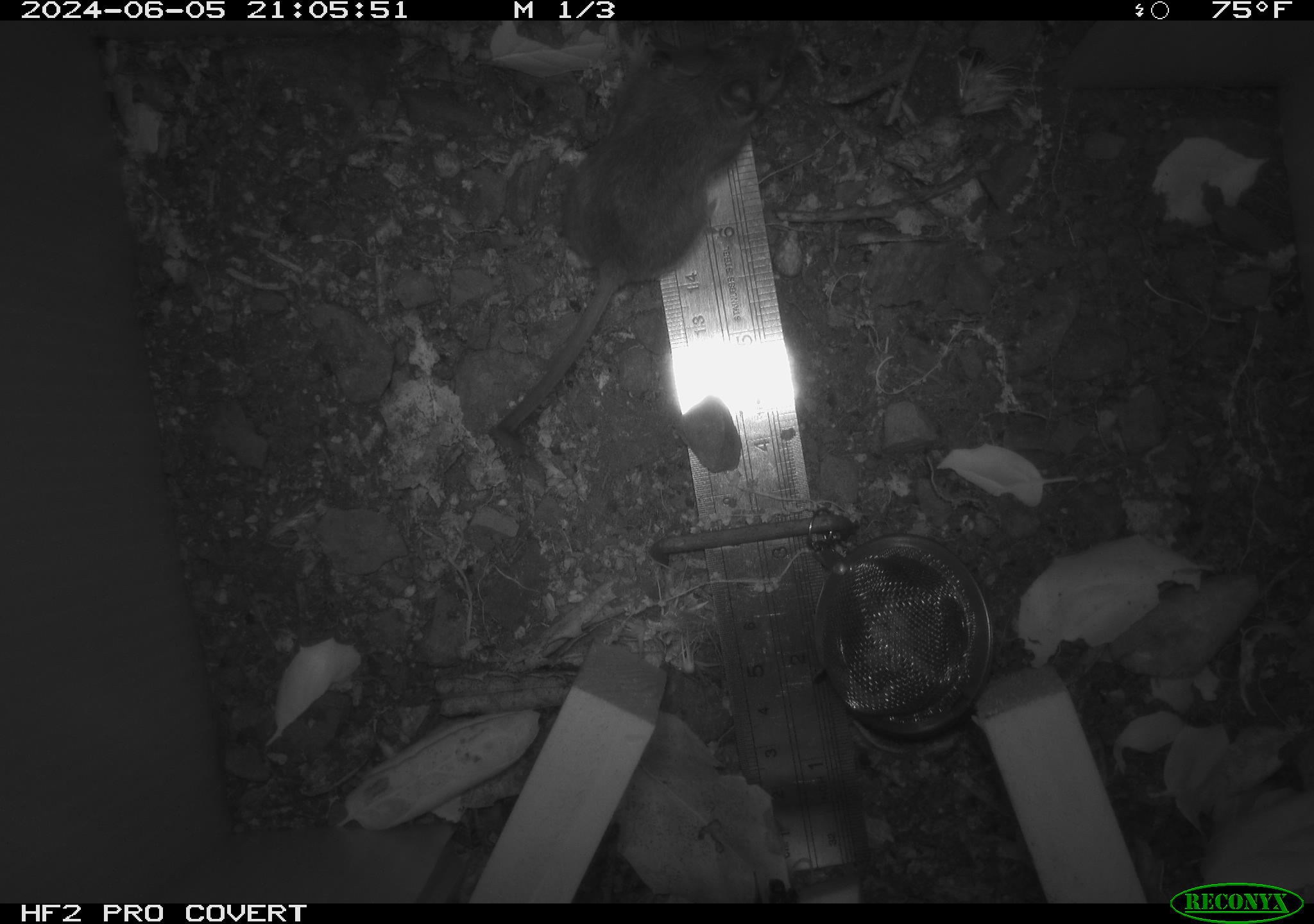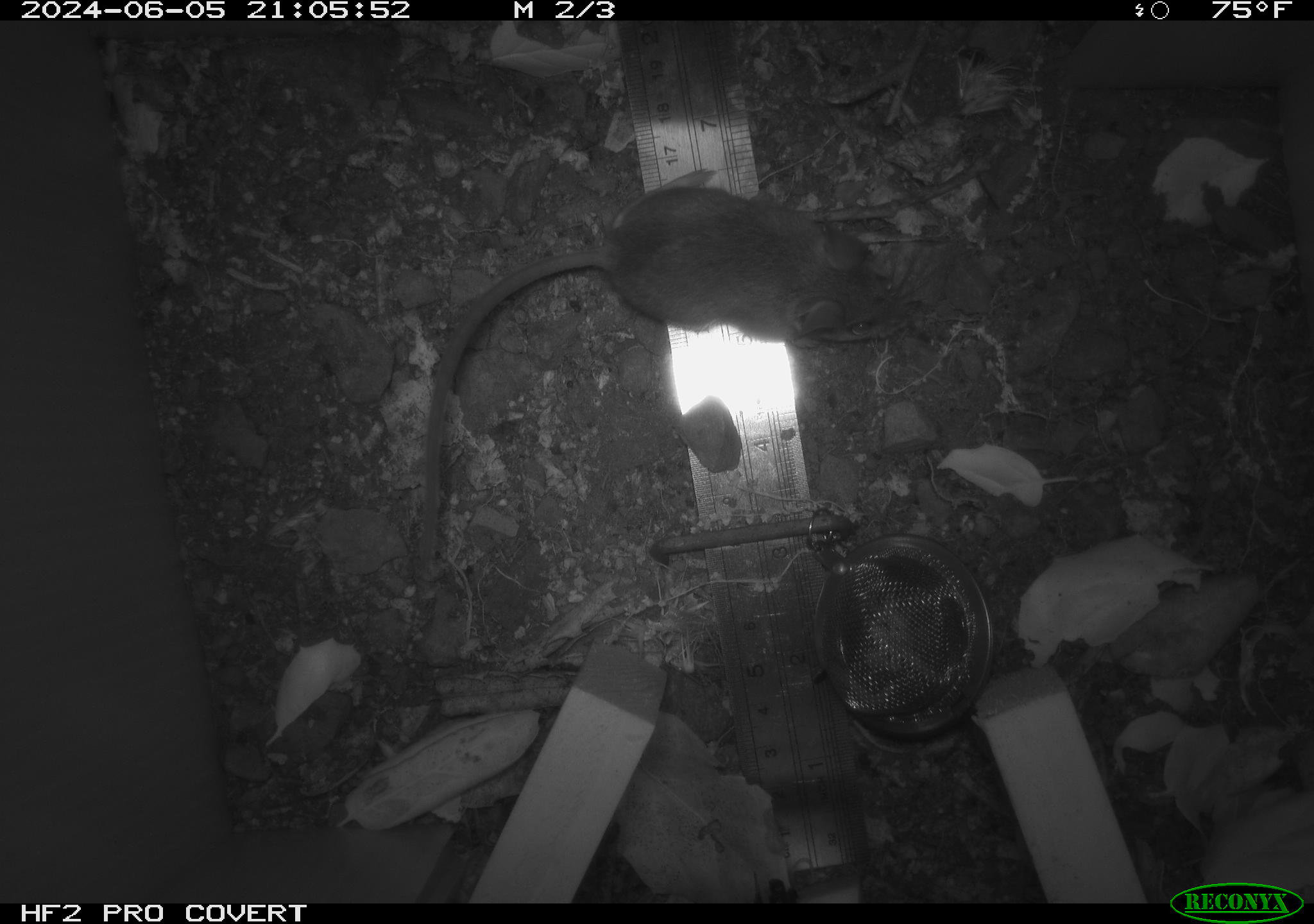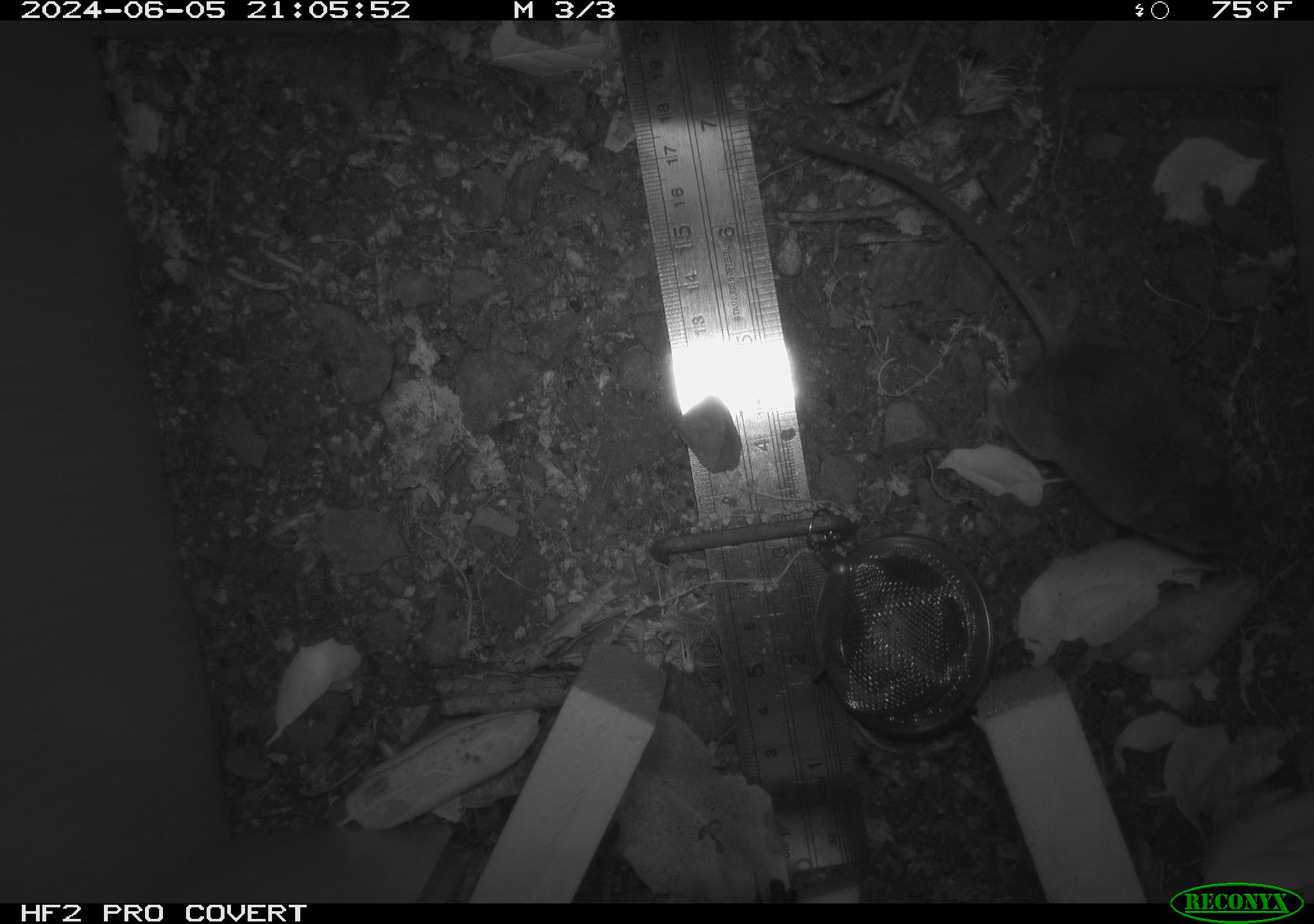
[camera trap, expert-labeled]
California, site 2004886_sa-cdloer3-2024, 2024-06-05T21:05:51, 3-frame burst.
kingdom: Animalia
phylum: Chordata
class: Mammalia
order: Rodentia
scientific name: Rodentia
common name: rodent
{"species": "rodent (Rodentia)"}